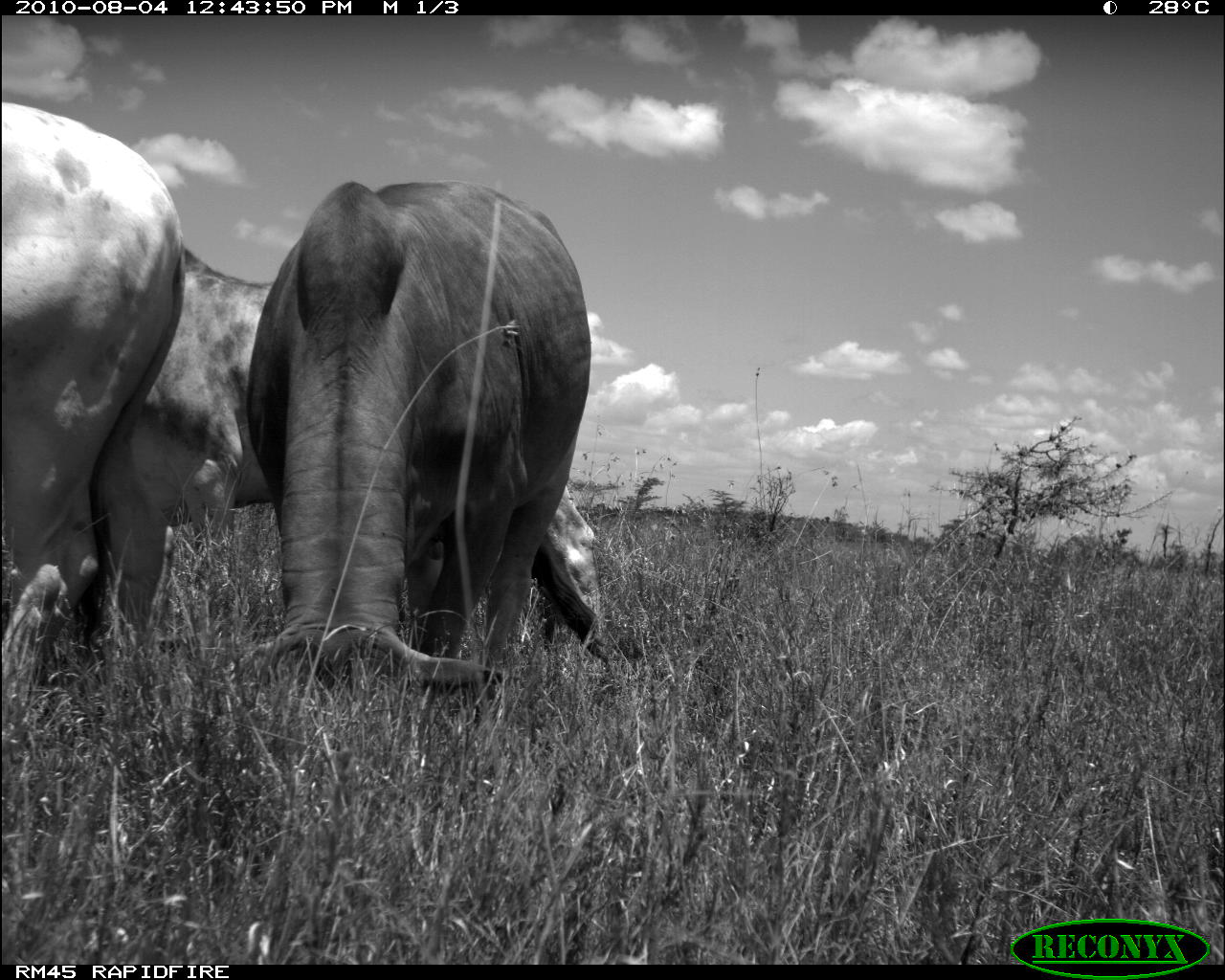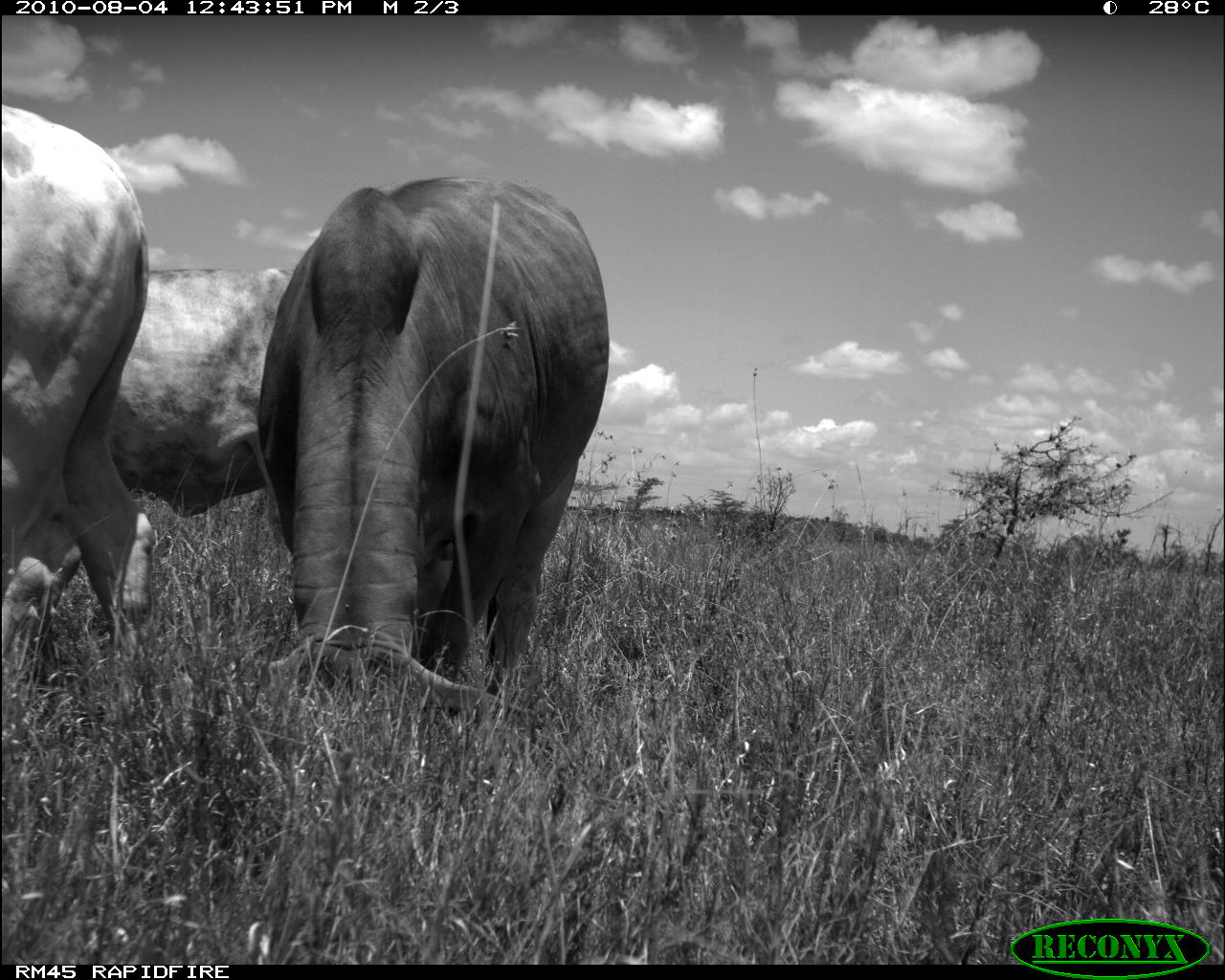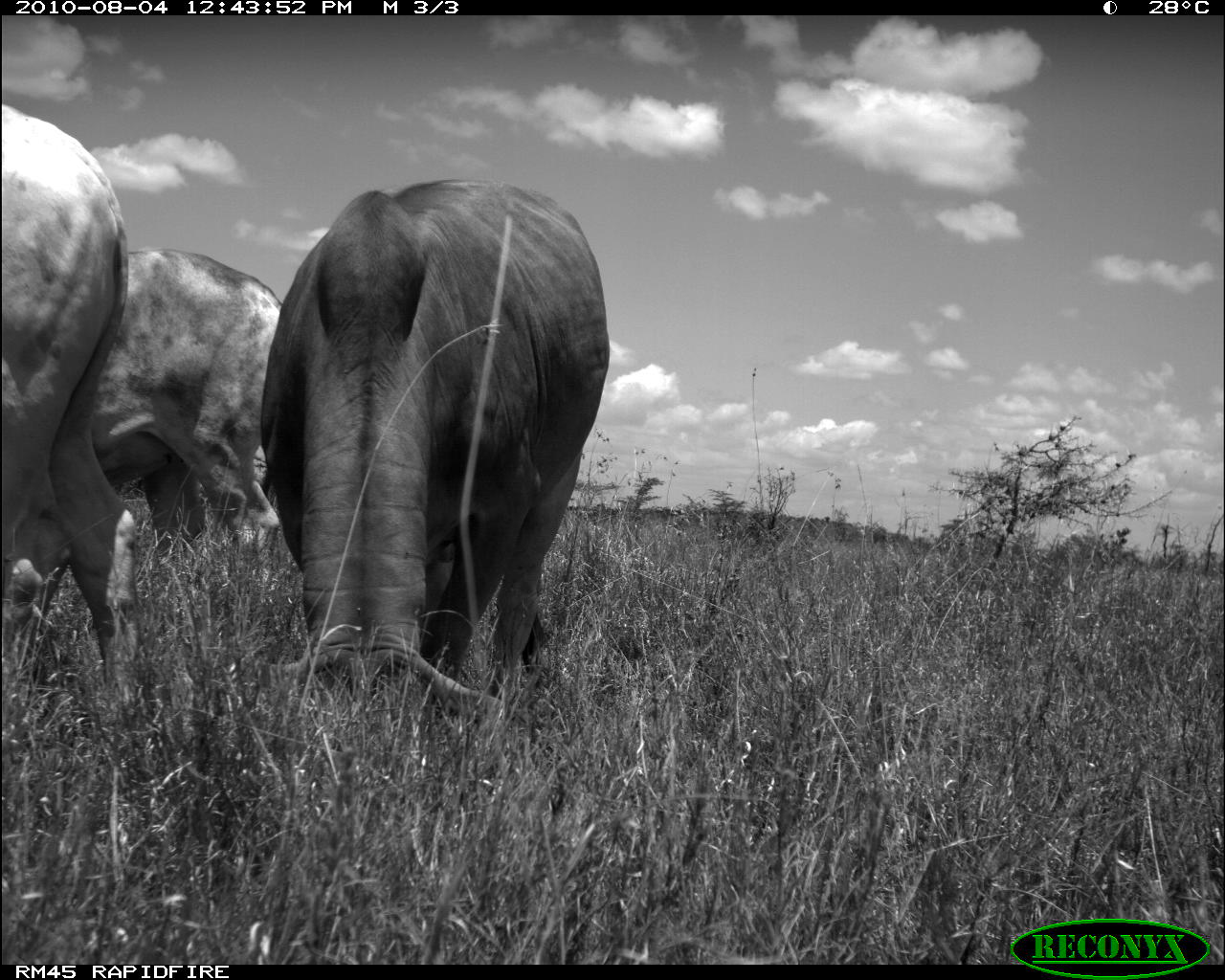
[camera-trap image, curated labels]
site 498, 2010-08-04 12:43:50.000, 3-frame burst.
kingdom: Animalia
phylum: Chordata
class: Mammalia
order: Artiodactyla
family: Bovidae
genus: Tragelaphus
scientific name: Tragelaphus oryx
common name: eland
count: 3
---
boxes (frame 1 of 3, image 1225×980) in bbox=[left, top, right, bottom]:
tragelaphus oryx: bbox=[91, 239, 607, 665]; bbox=[245, 179, 592, 686]; bbox=[2, 102, 186, 670]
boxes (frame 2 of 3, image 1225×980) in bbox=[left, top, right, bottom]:
tragelaphus oryx: bbox=[253, 176, 609, 706]; bbox=[106, 264, 450, 669]; bbox=[1, 102, 147, 670]